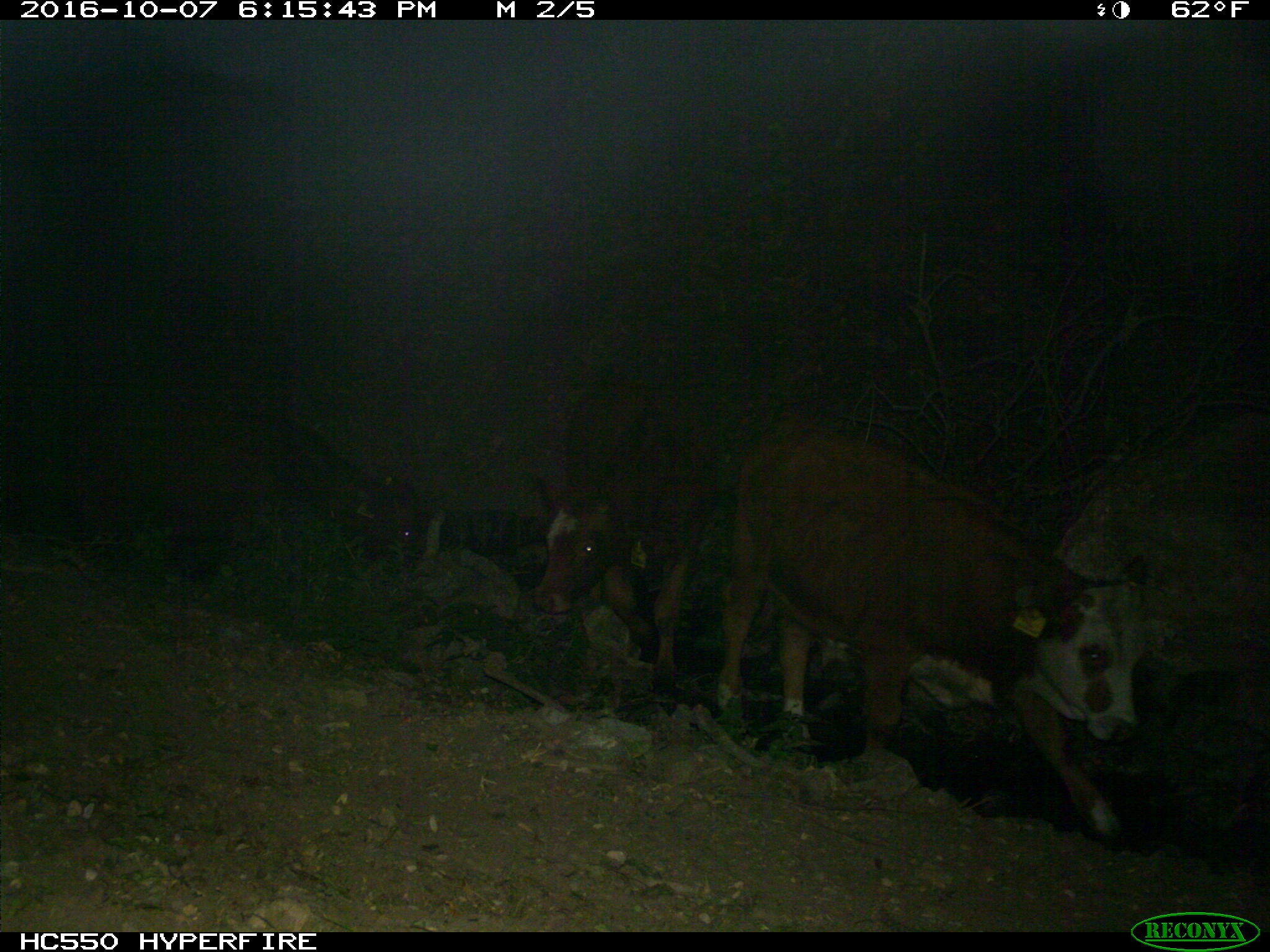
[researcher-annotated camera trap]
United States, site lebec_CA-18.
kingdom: Animalia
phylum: Chordata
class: Mammalia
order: Artiodactyla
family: Bovidae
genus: Bos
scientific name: Bos taurus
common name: domestic cow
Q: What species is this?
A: Bos taurus (domestic cow).